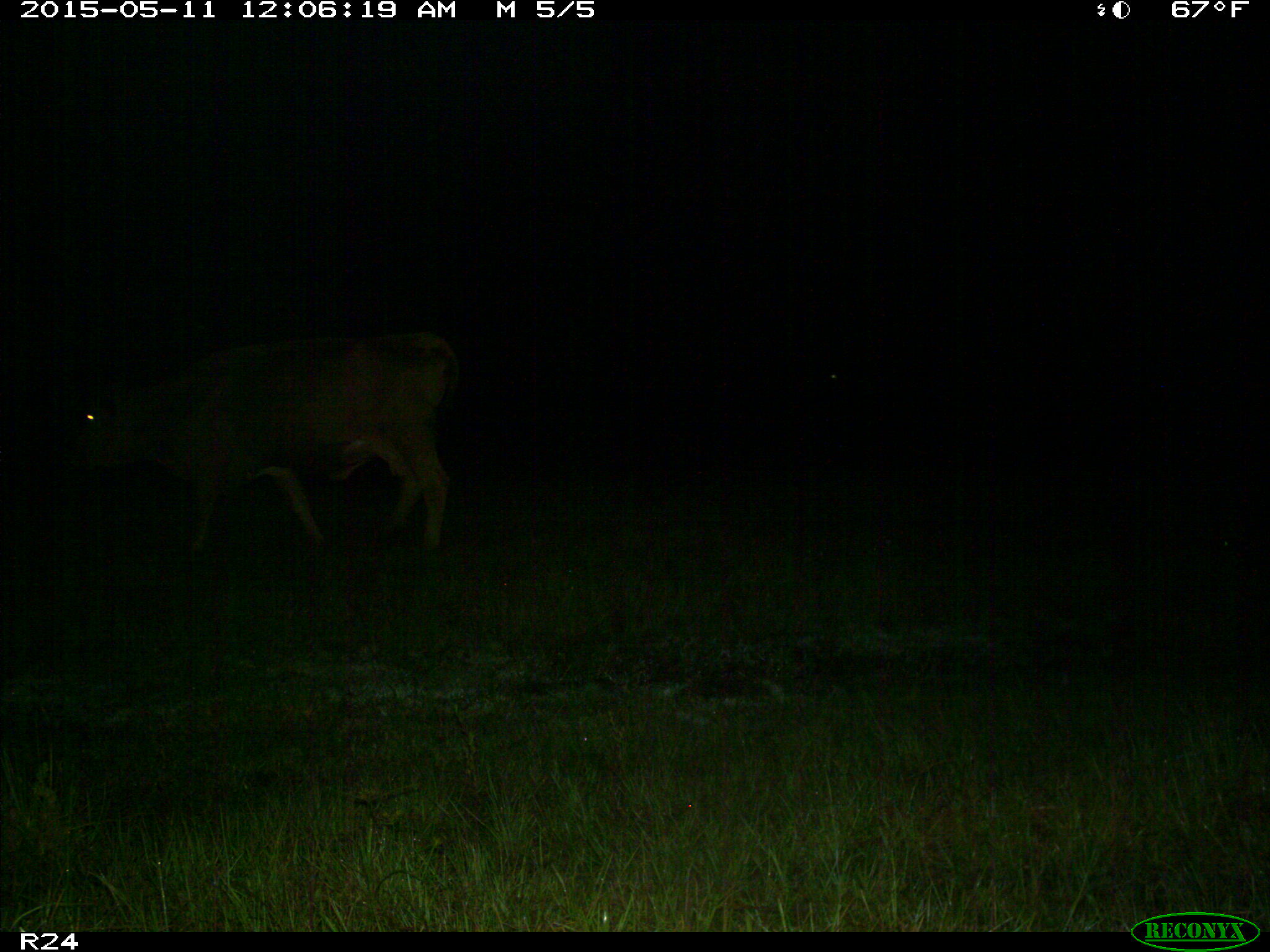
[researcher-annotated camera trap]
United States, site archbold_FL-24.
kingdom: Animalia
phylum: Chordata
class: Mammalia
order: Artiodactyla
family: Bovidae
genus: Bos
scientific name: Bos taurus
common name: domestic cow